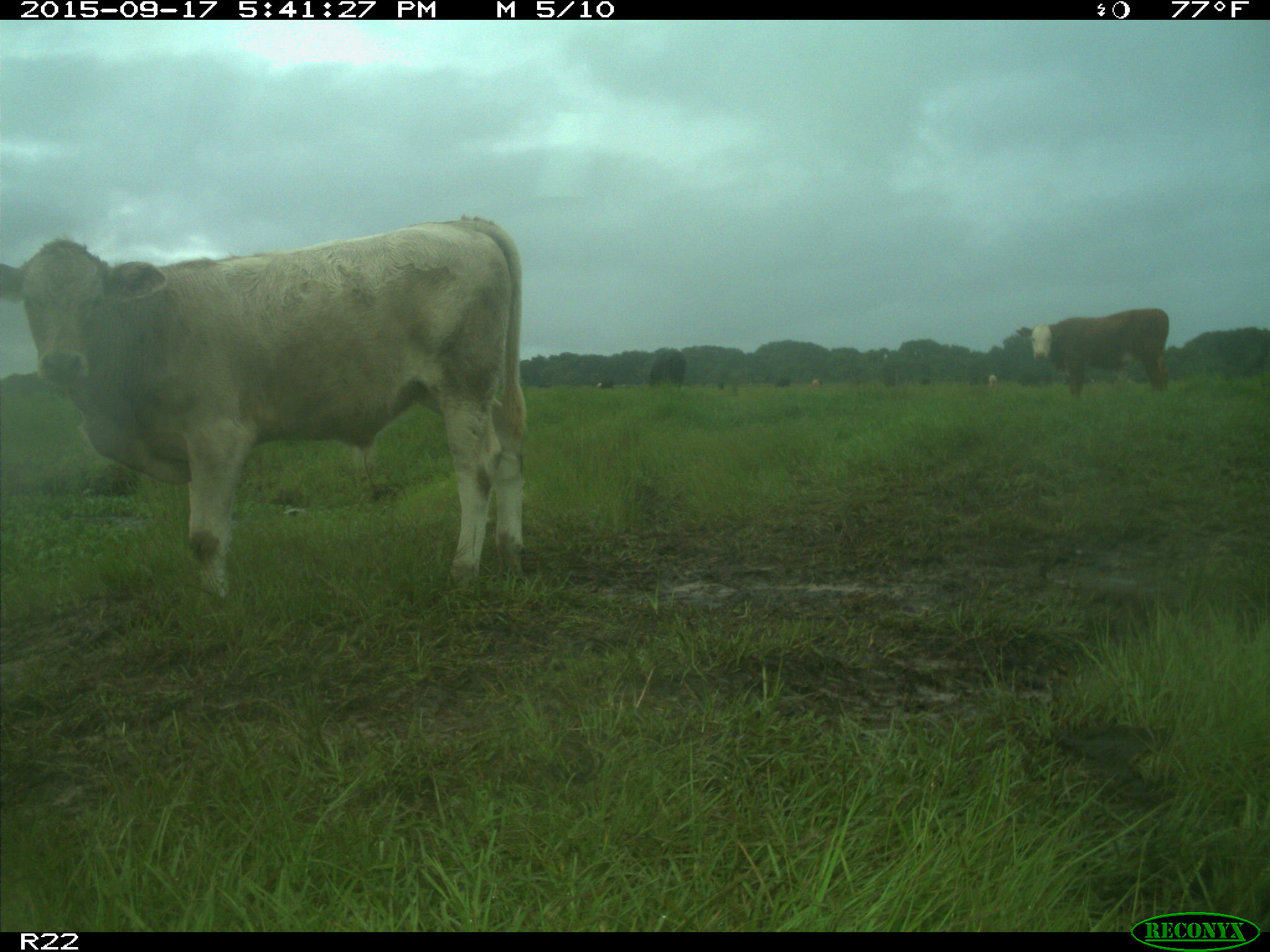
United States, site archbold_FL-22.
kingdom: Animalia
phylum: Chordata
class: Mammalia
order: Artiodactyla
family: Bovidae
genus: Bos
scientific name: Bos taurus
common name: domestic cow